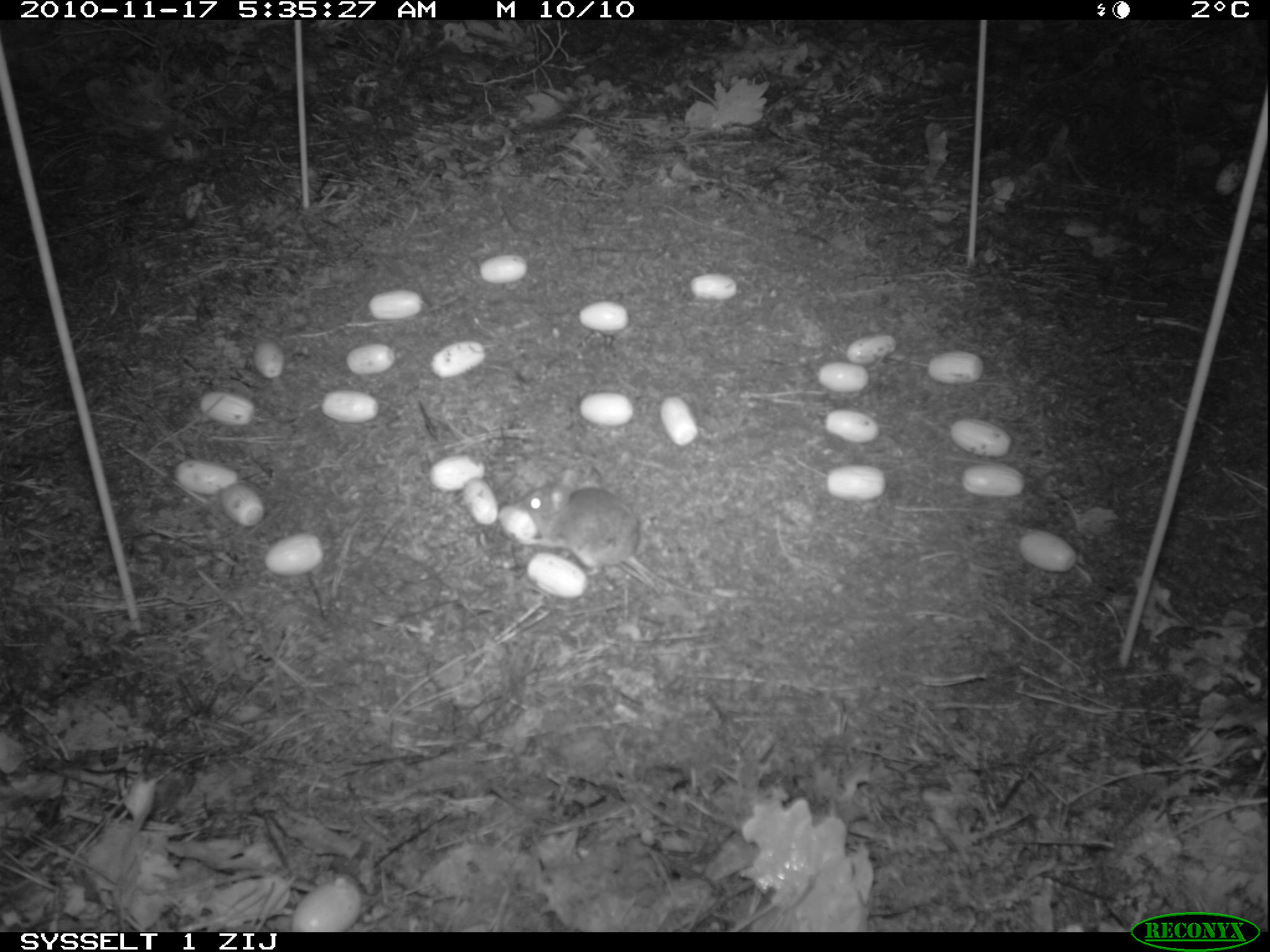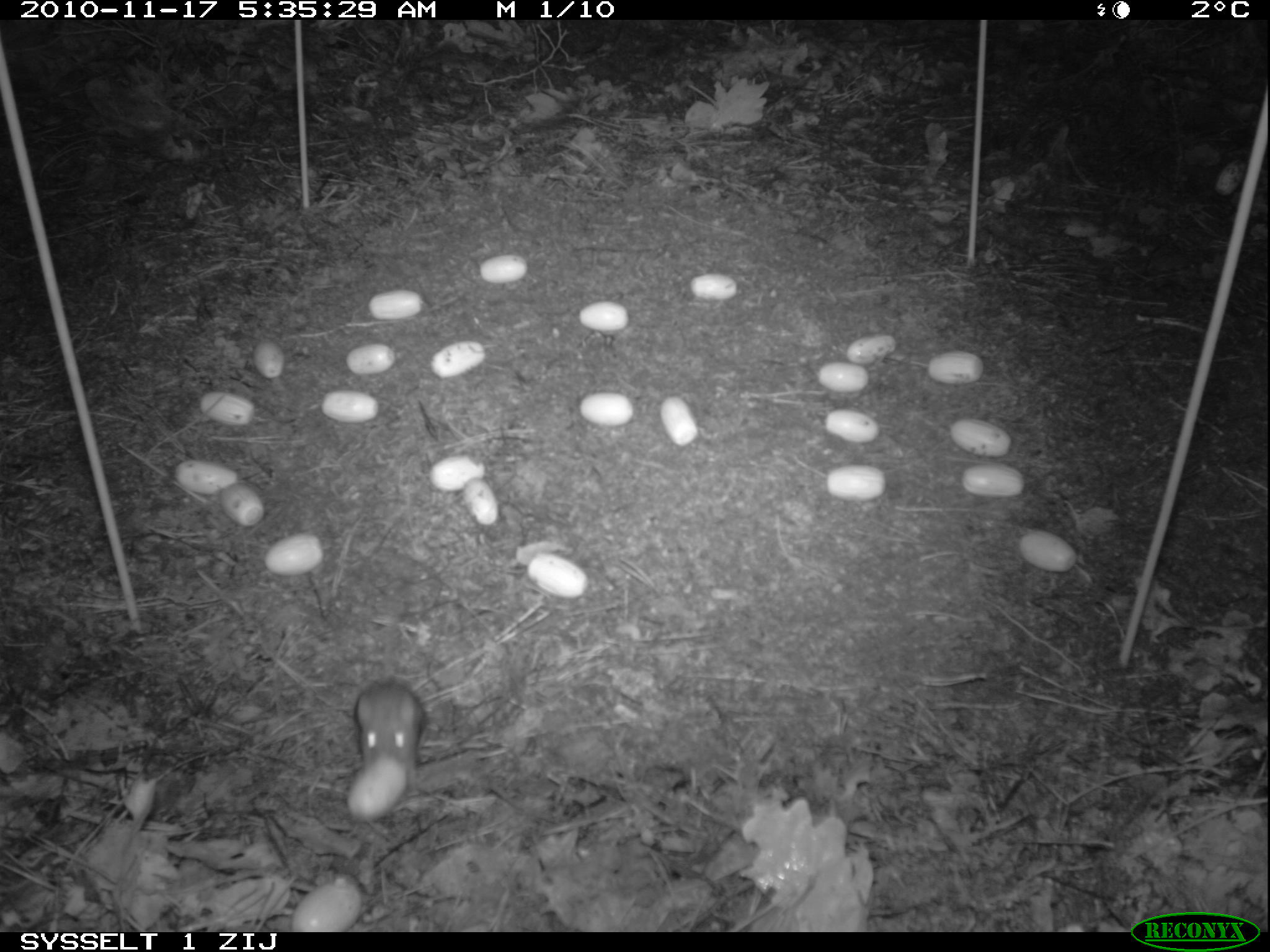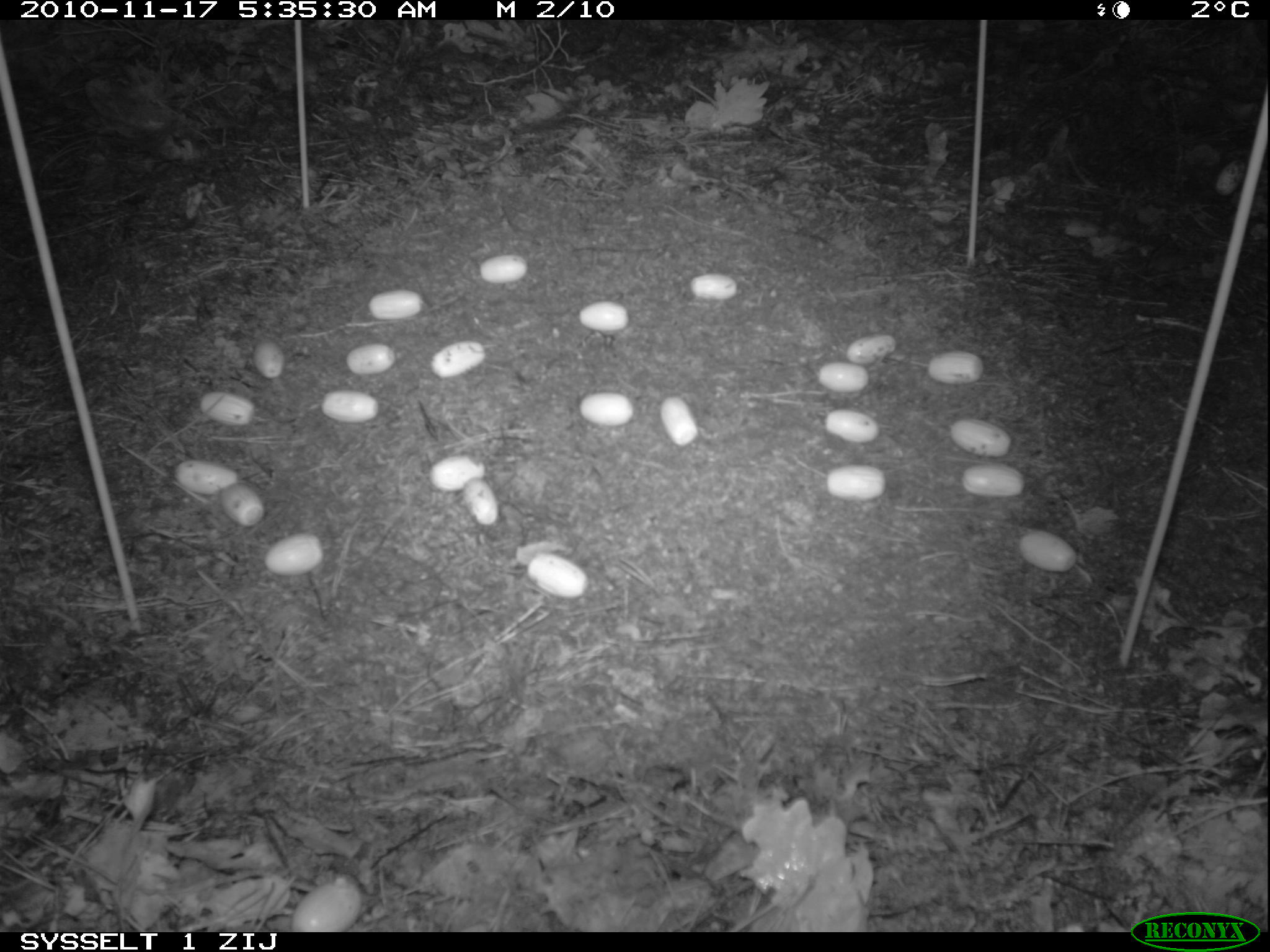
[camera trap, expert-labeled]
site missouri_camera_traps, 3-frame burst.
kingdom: Animalia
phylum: Chordata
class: Mammalia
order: Rodentia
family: Muridae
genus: Apodemus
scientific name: Apodemus sylvaticus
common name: wood mouse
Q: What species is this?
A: Wood mouse (Apodemus sylvaticus).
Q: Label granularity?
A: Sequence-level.